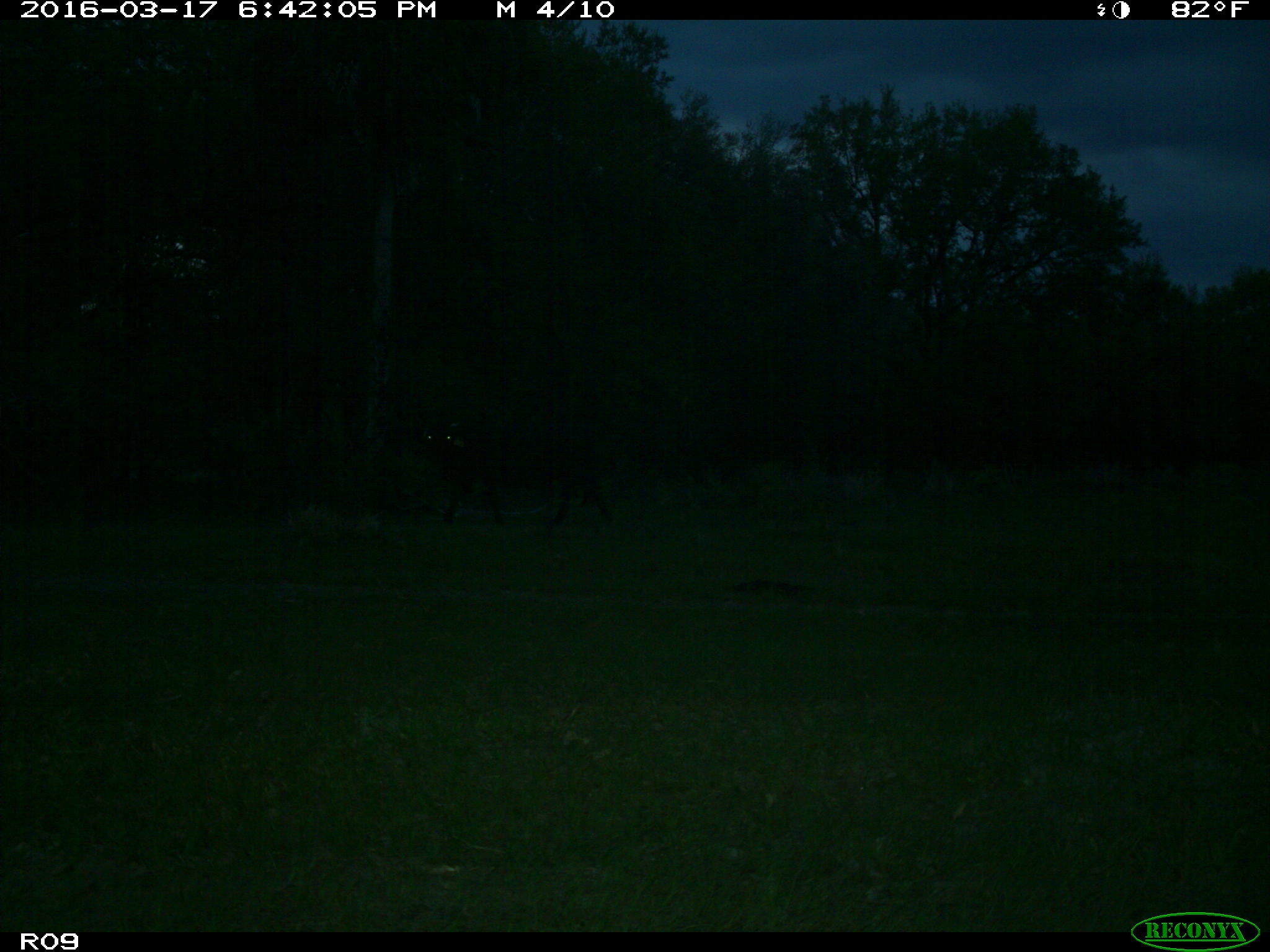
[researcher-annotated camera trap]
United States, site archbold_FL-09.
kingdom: Animalia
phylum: Chordata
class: Mammalia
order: Artiodactyla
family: Bovidae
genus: Bos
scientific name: Bos taurus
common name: domestic cow